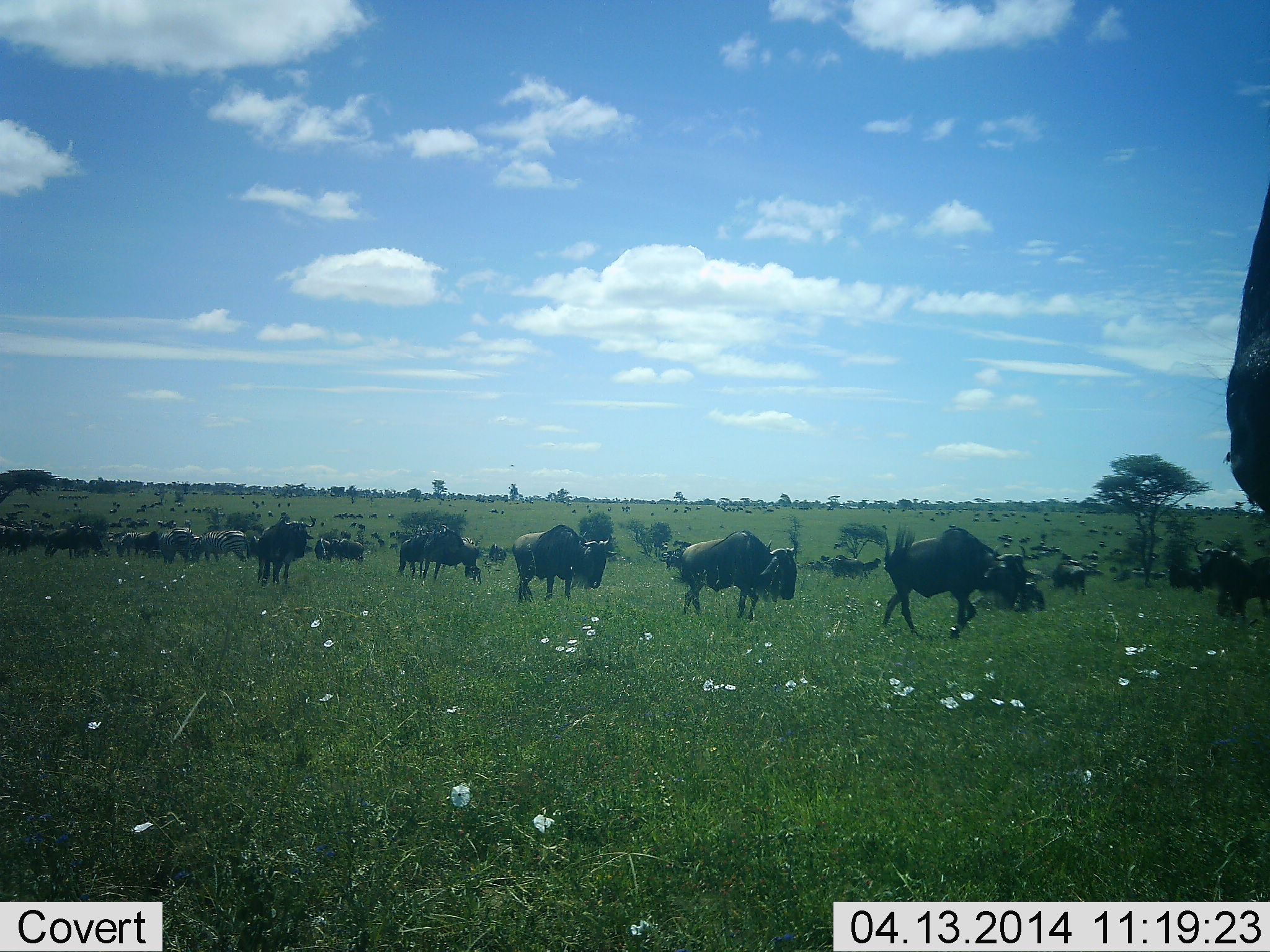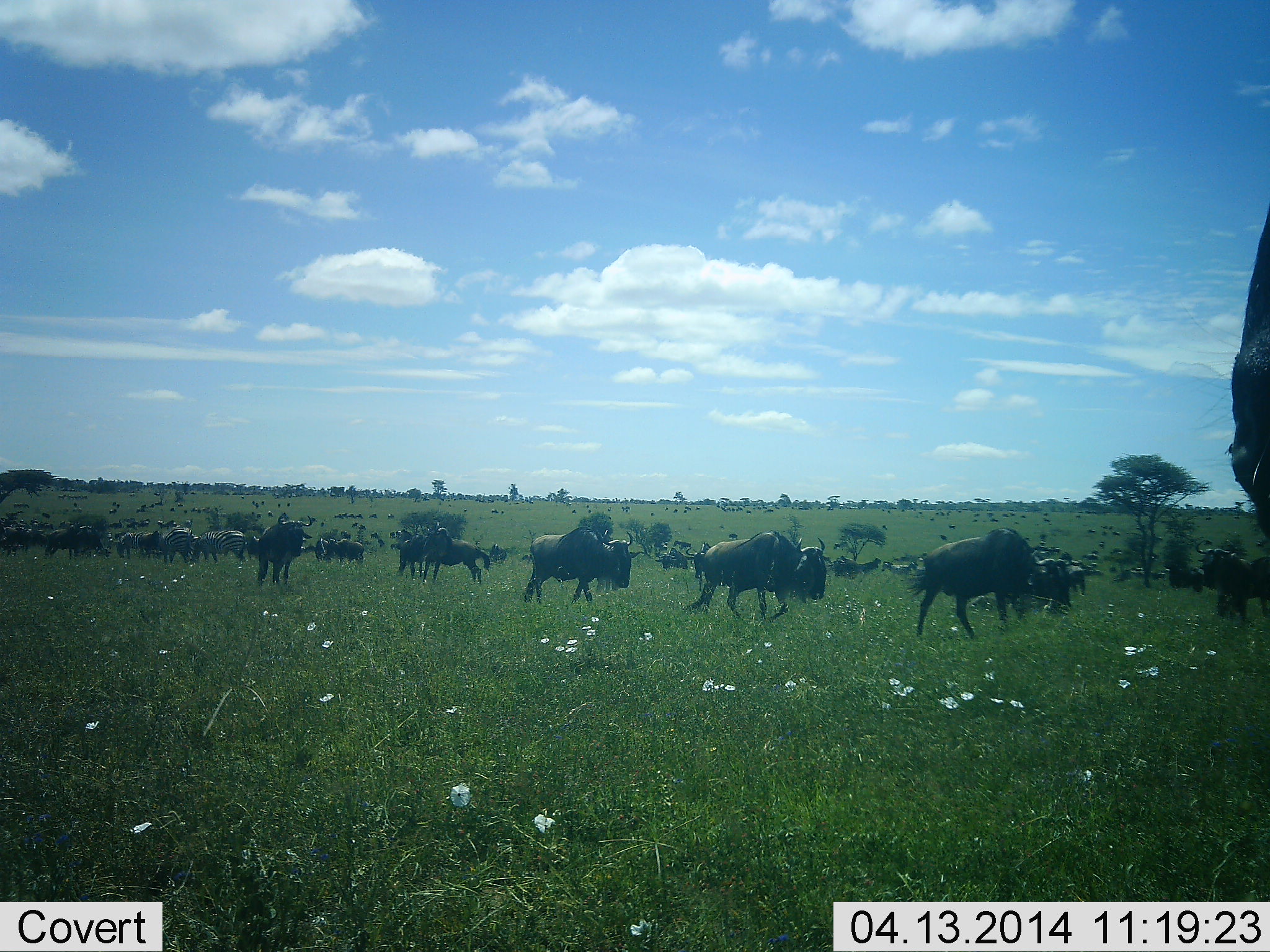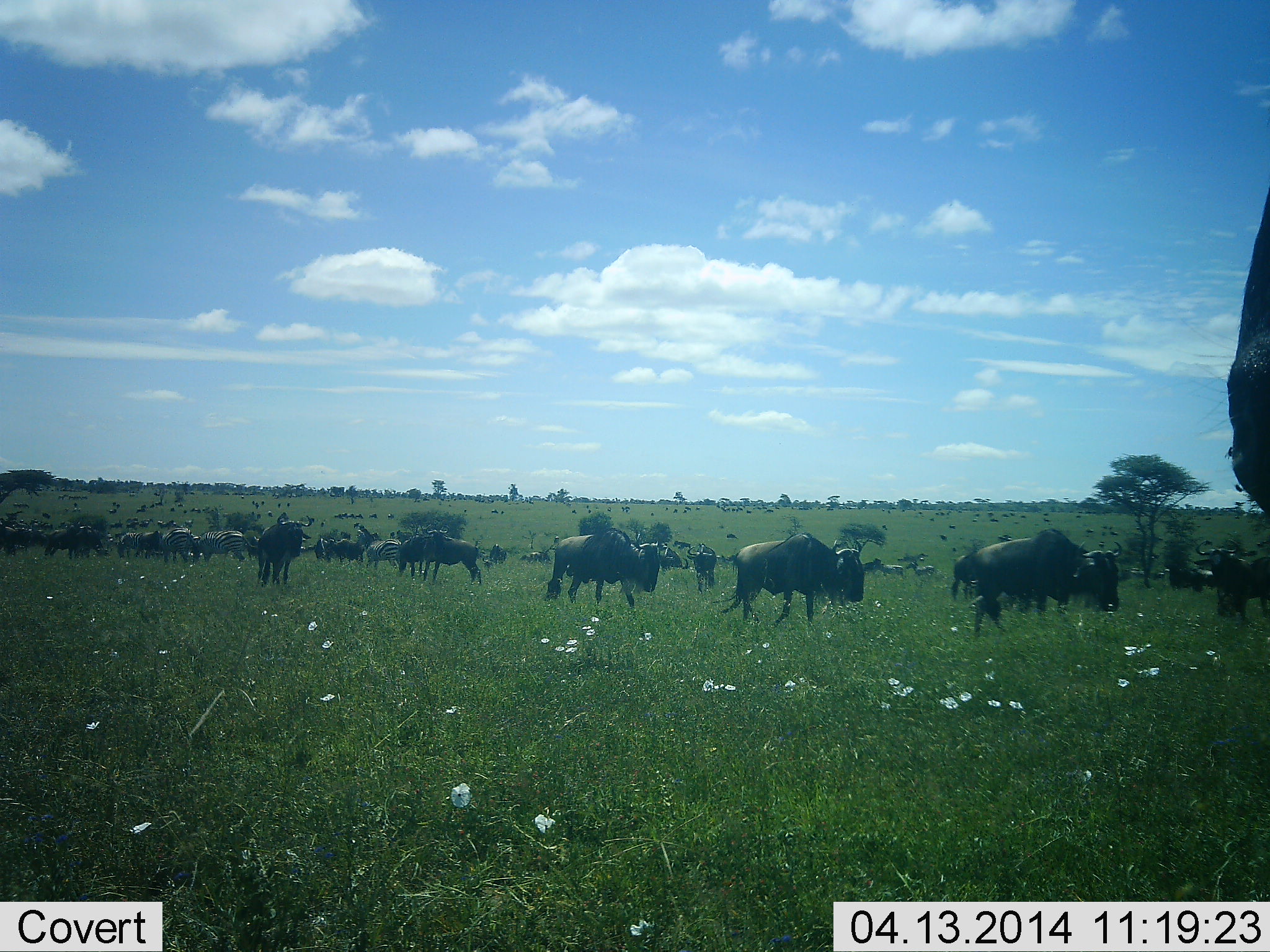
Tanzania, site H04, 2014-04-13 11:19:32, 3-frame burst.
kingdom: Animalia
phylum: Chordata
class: Mammalia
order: Artiodactyla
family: Bovidae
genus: Connochaetes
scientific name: Connochaetes taurinus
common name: blue wildebeest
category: wildebeest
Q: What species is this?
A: Wildebeest (blue wildebeest) (Connochaetes taurinus).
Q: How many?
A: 51+.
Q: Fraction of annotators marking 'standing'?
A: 45%.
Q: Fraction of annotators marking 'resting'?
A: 0%.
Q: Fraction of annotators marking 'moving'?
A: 91%.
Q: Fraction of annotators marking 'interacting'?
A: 0%.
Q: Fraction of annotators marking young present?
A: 0%.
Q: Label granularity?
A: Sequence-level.